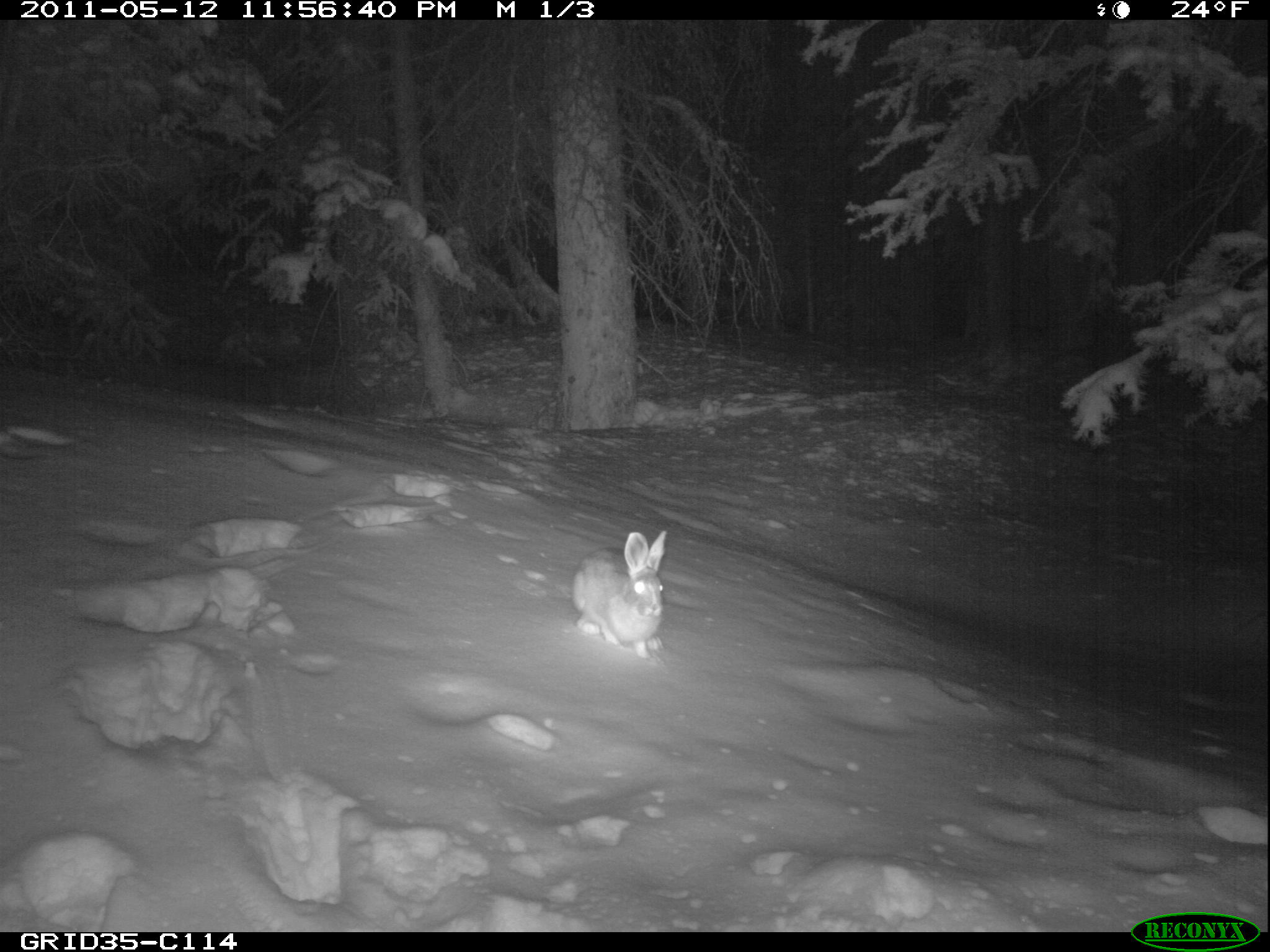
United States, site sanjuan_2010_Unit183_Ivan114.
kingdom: Animalia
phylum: Chordata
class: Mammalia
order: Lagomorpha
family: Leporidae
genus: Lepus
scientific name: Lepus americanus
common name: snowshoe hare